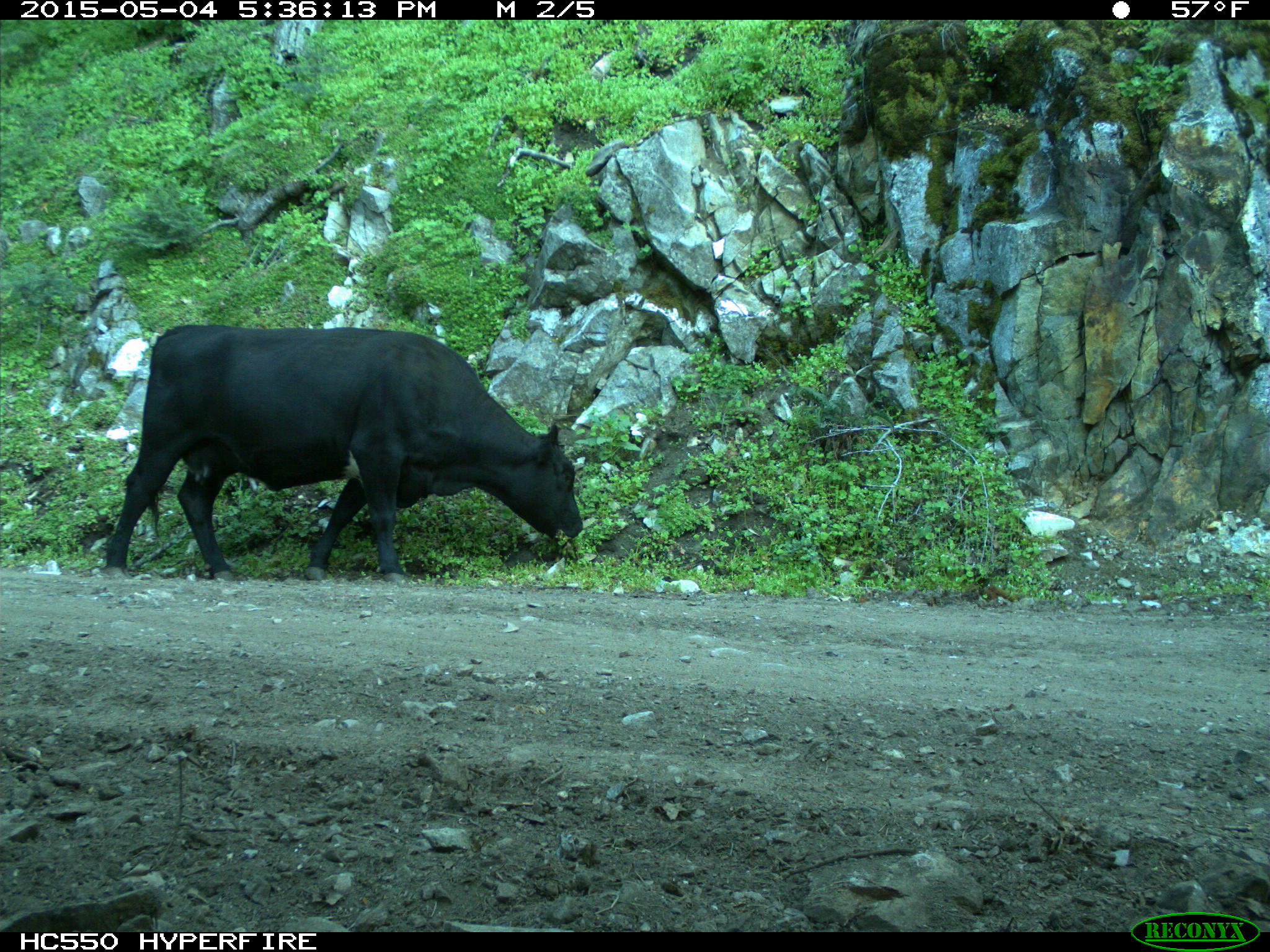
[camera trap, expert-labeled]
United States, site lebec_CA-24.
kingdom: Animalia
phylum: Chordata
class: Mammalia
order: Artiodactyla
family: Bovidae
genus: Bos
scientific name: Bos taurus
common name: domestic cow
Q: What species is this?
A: Bos taurus (domestic cow).